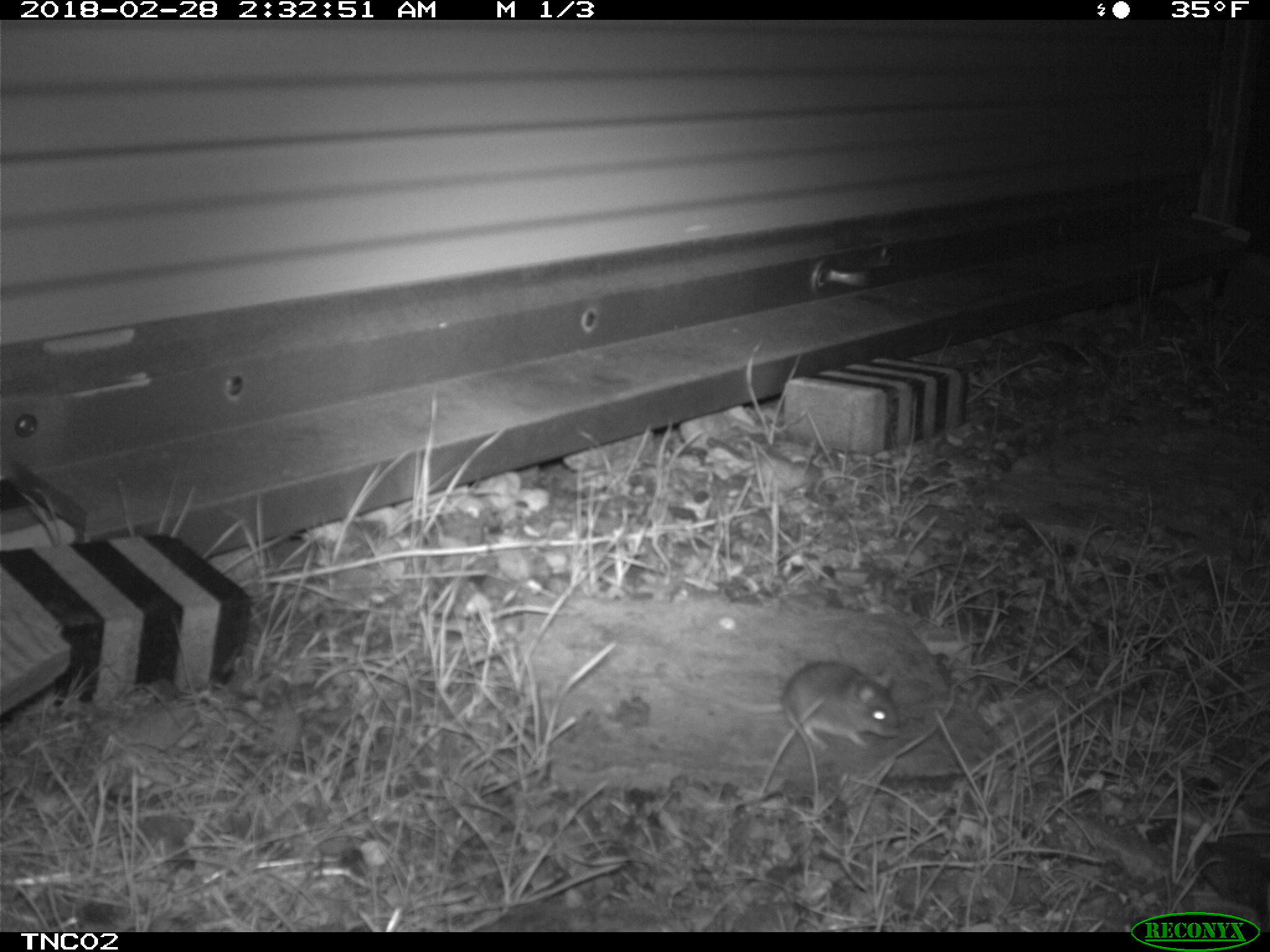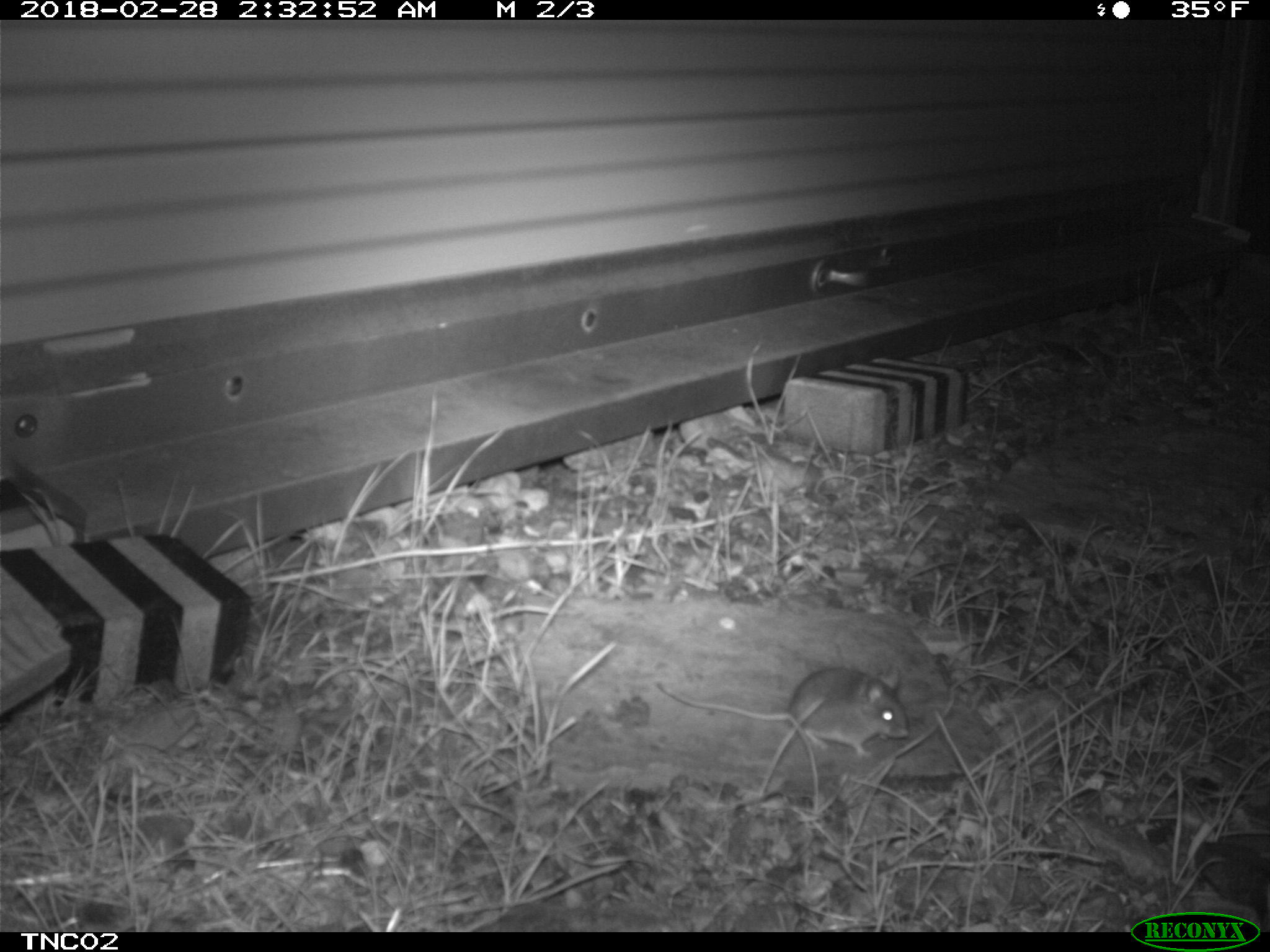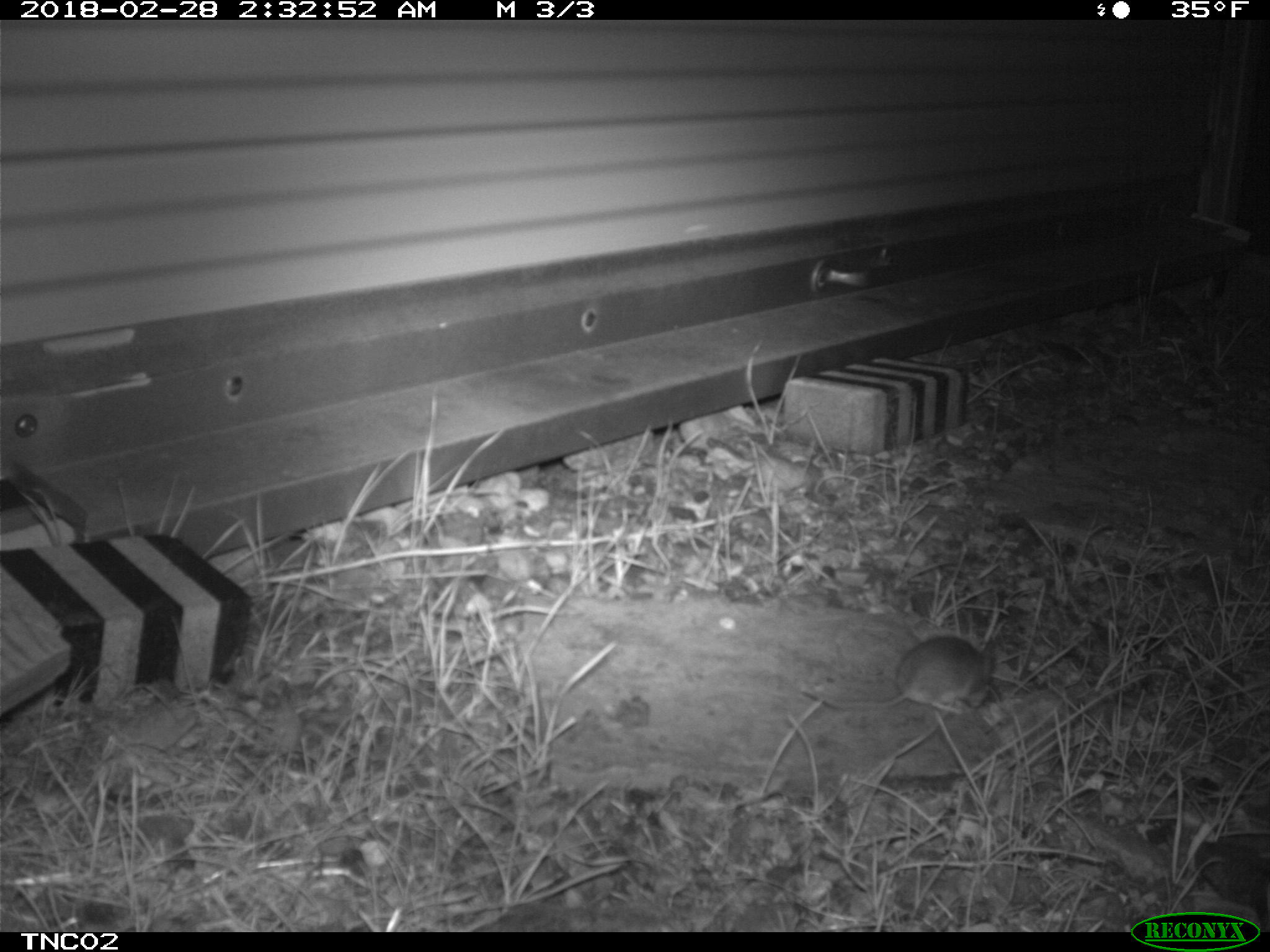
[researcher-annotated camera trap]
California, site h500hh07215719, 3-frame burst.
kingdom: Animalia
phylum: Chordata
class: Mammalia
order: Rodentia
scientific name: Rodentia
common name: rodent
Rodent (Rodentia).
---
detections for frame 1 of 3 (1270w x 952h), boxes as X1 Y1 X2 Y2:
rodent: 714 658 902 751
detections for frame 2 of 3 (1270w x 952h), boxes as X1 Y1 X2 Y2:
rodent: 655 667 909 757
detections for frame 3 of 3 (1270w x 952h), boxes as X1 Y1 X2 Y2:
rodent: 799 634 995 716